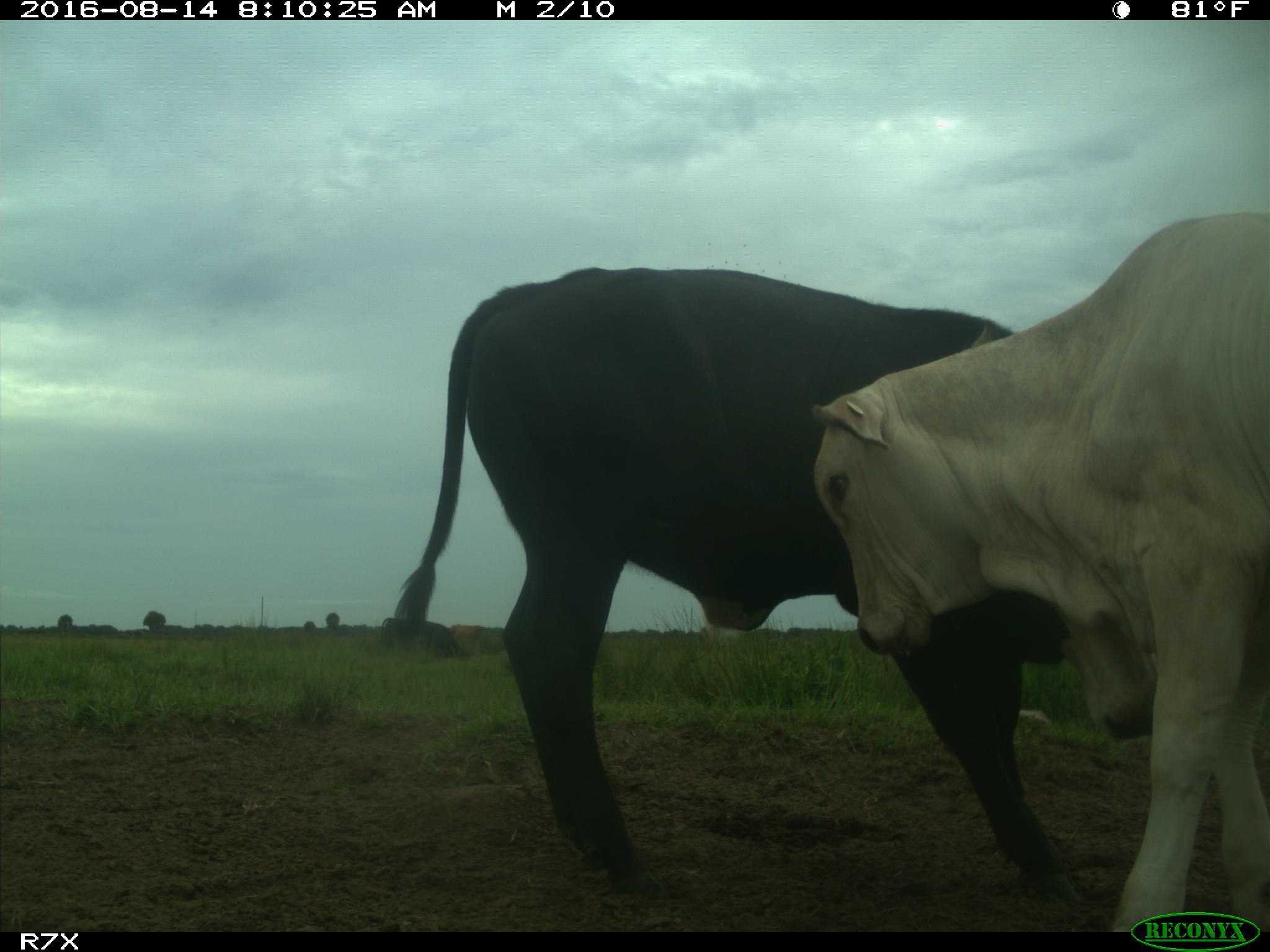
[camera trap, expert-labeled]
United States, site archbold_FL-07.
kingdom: Animalia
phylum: Chordata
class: Mammalia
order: Artiodactyla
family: Bovidae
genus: Bos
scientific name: Bos taurus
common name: domestic cow